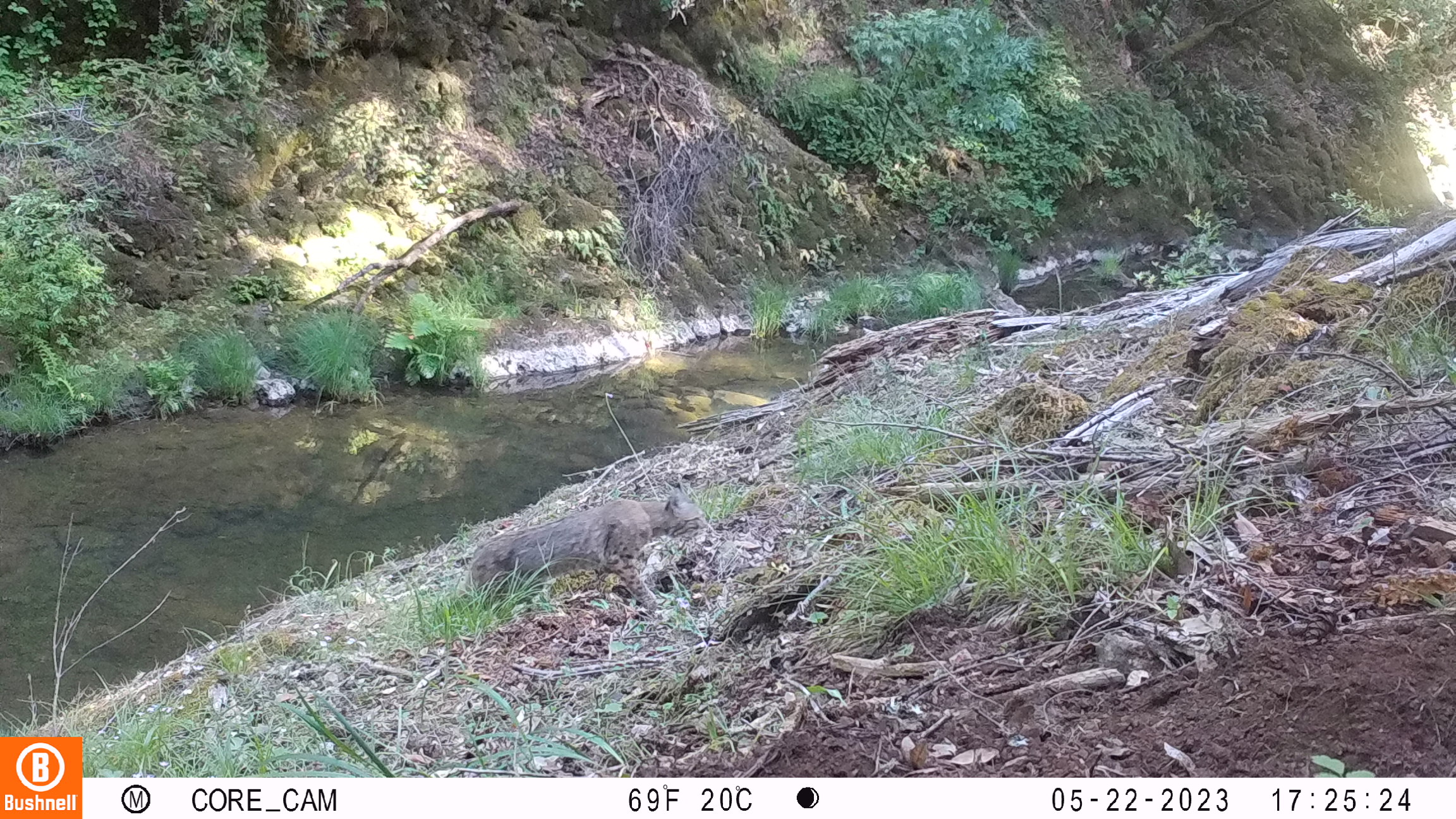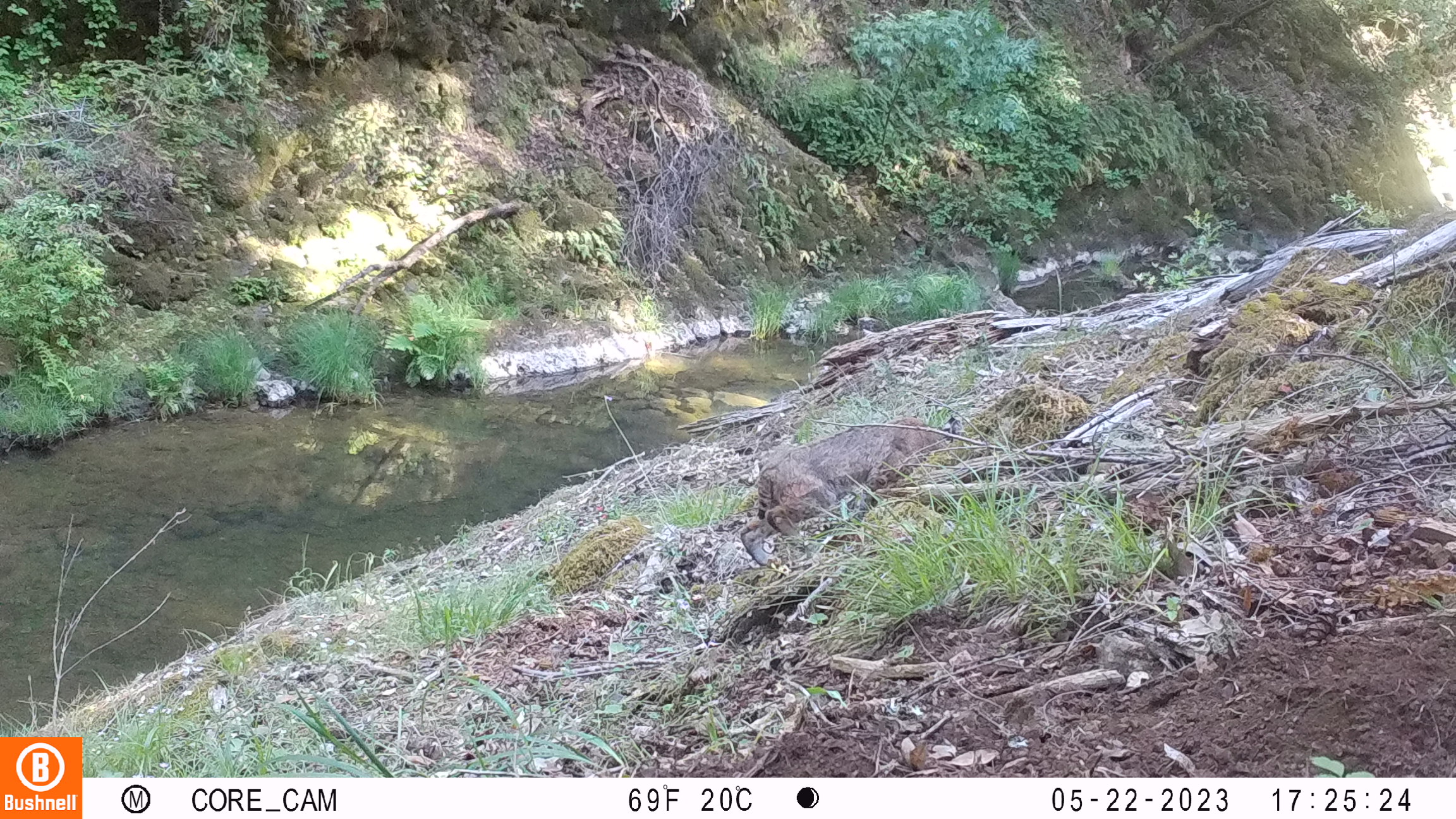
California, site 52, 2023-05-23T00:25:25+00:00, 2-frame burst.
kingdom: Animalia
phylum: Chordata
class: Mammalia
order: Carnivora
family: Felidae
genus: Lynx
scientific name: Lynx rufus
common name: bobcat